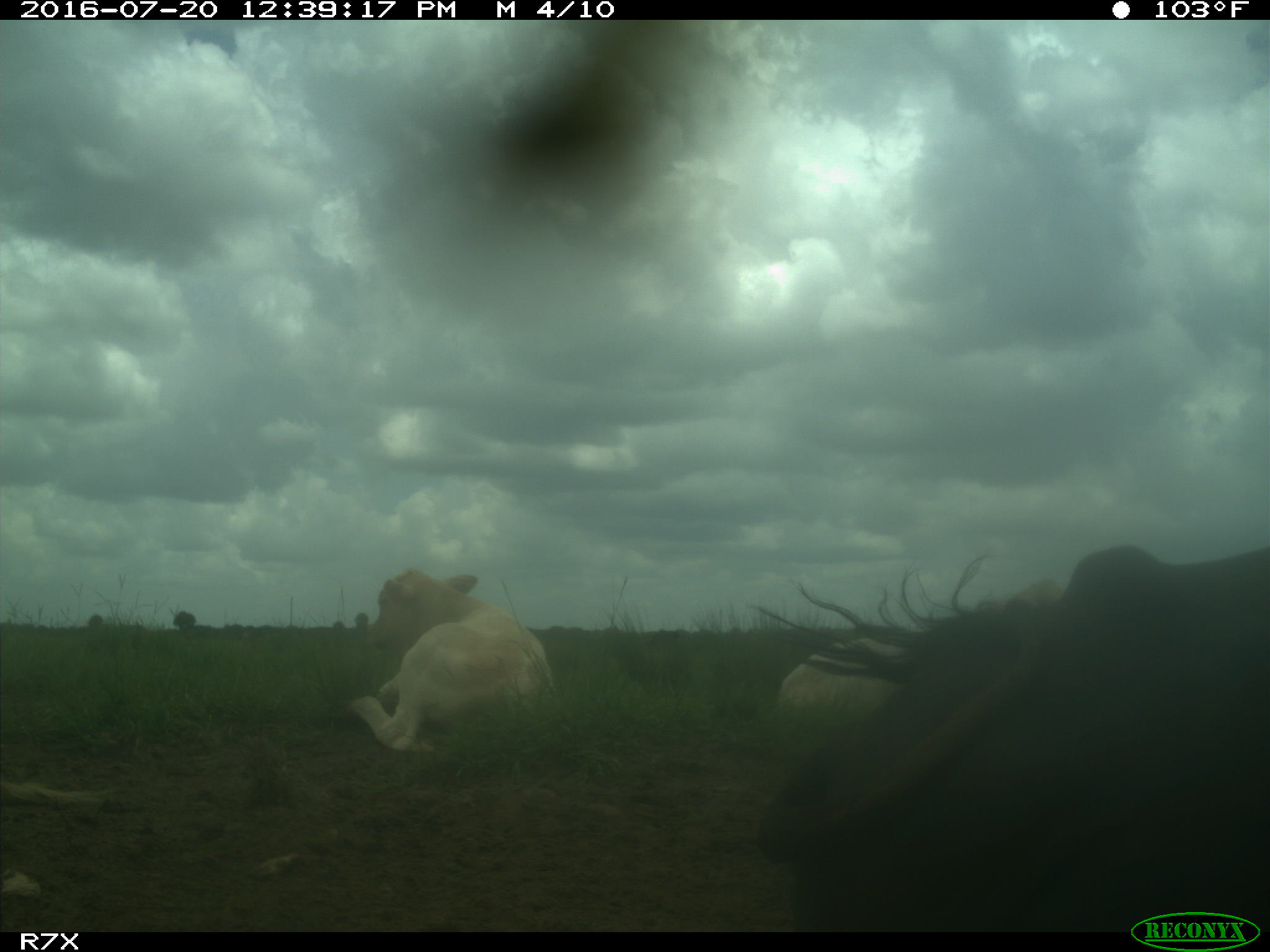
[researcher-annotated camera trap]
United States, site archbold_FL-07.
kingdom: Animalia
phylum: Chordata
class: Mammalia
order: Artiodactyla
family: Bovidae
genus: Bos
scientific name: Bos taurus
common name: domestic cow